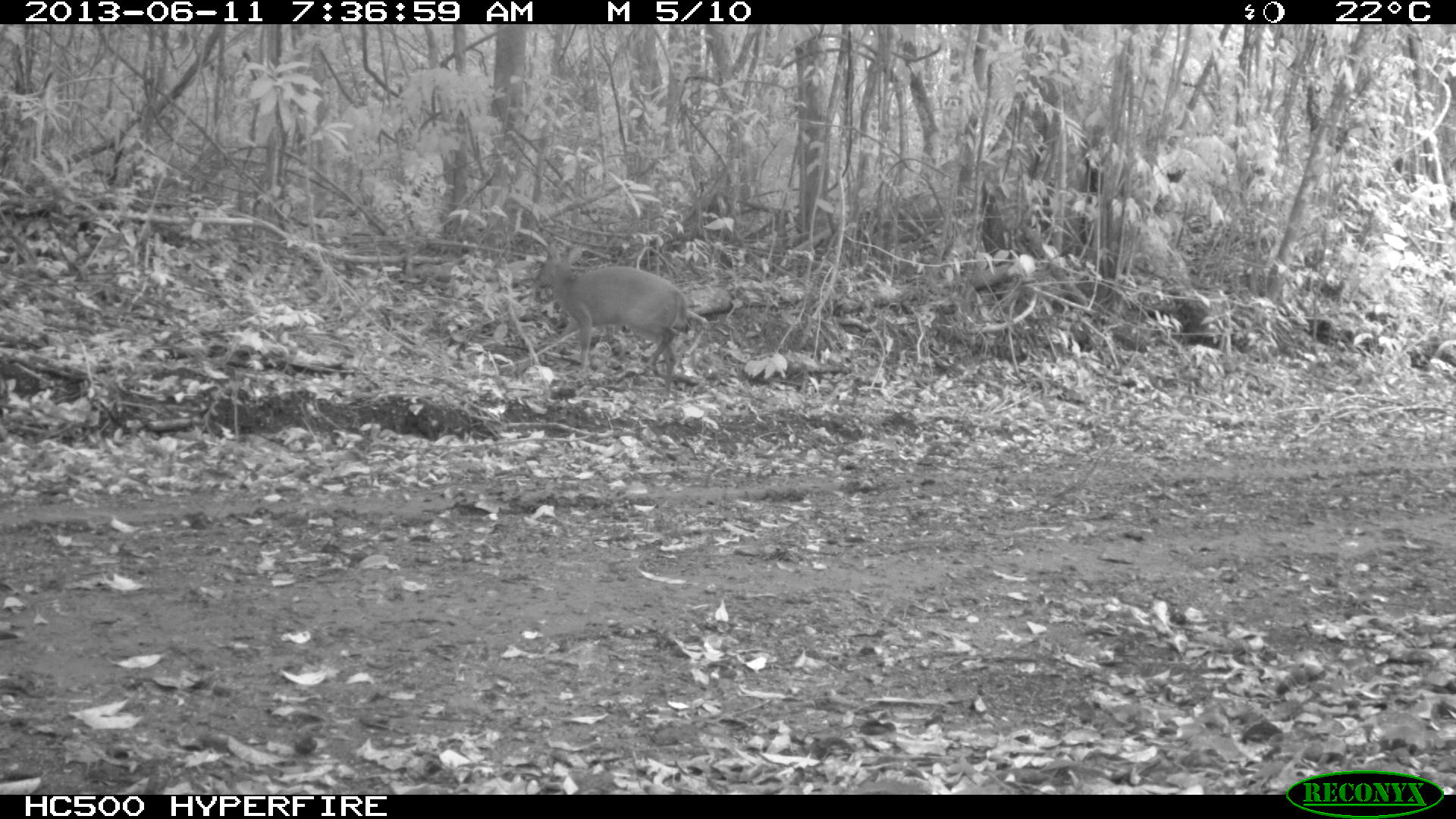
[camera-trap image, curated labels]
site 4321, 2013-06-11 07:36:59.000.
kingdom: Animalia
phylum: Chordata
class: Mammalia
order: Artiodactyla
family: Cervidae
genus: Mazama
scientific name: Mazama temama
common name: central american red brocket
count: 1